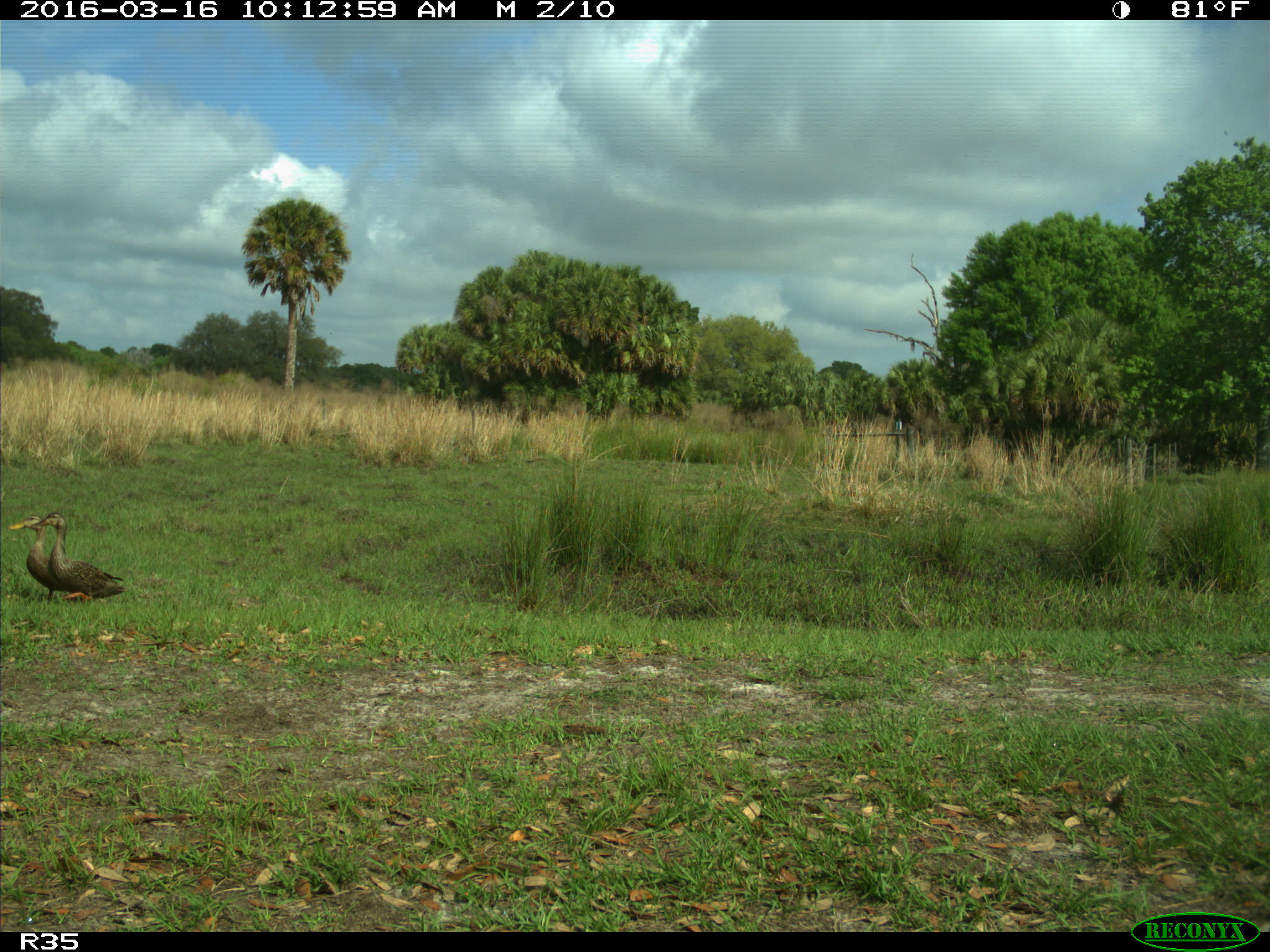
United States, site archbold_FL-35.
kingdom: Animalia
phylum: Chordata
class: Aves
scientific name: Aves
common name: birds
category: unidentified bird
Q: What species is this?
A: Unidentified bird (birds) (Aves).